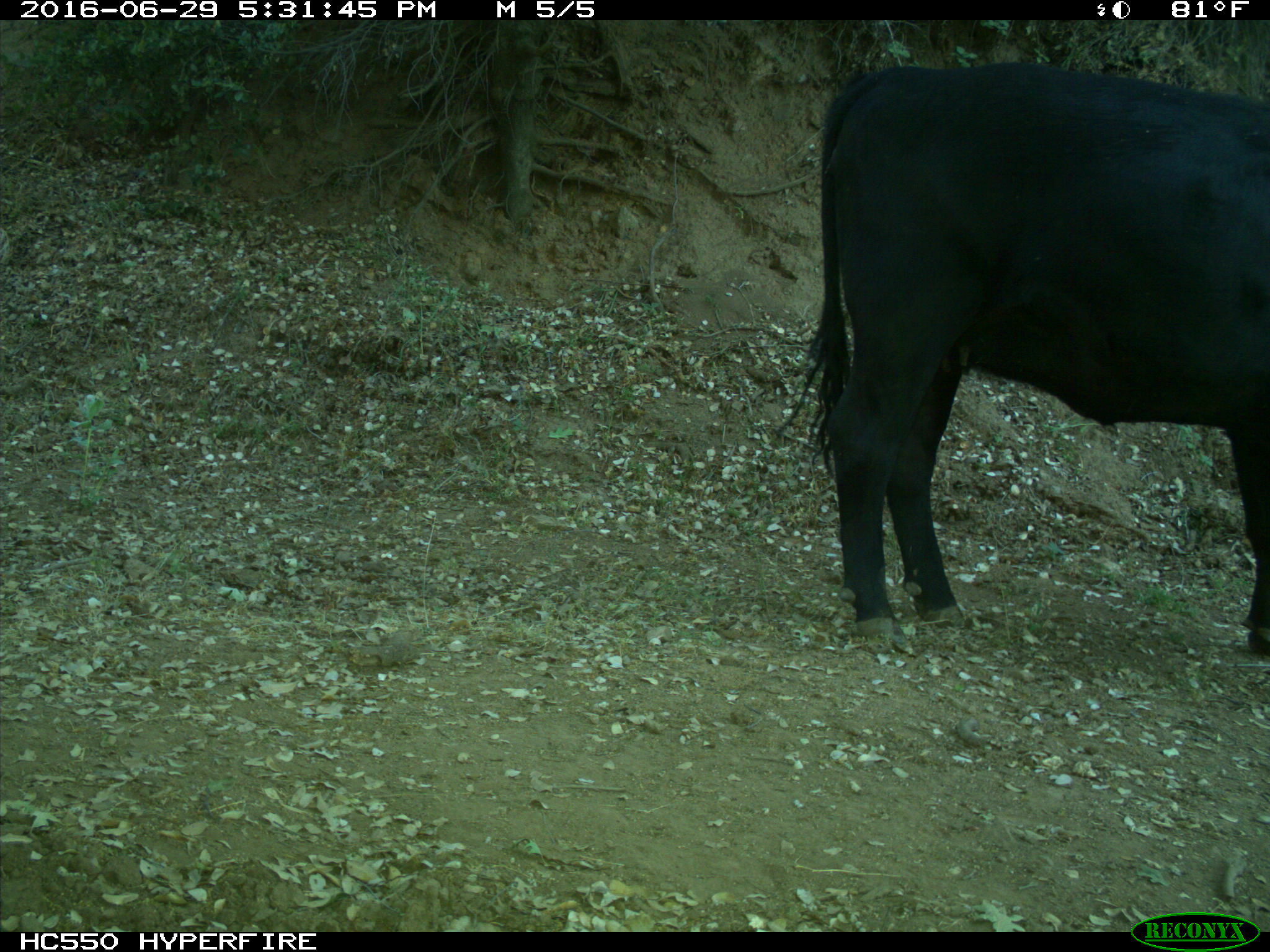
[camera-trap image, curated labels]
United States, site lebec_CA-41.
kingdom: Animalia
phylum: Chordata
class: Mammalia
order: Artiodactyla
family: Bovidae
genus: Bos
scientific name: Bos taurus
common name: domestic cow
Bos taurus (domestic cow).